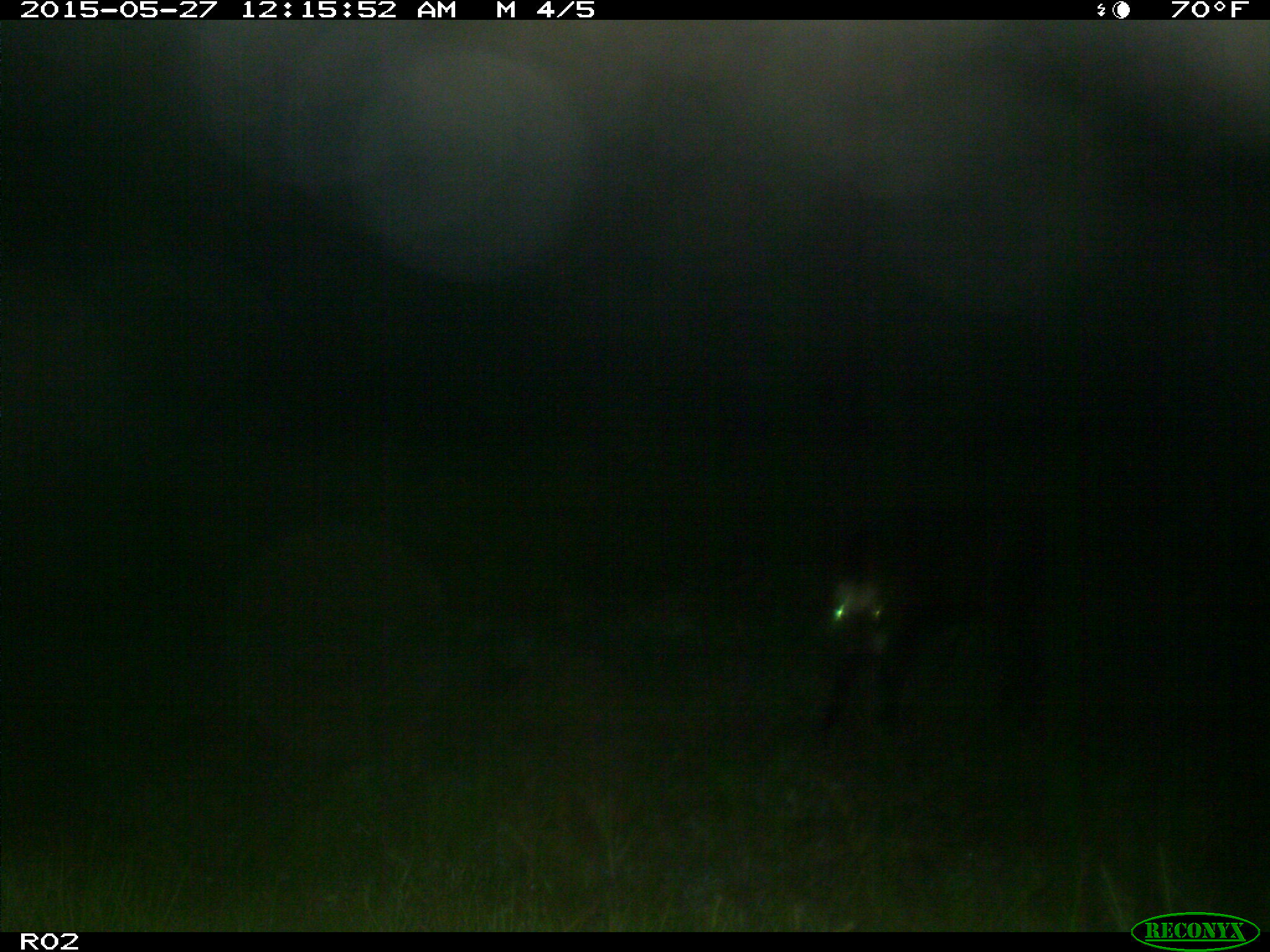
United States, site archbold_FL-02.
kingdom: Animalia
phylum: Chordata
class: Mammalia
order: Artiodactyla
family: Bovidae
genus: Bos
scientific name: Bos taurus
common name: domestic cow